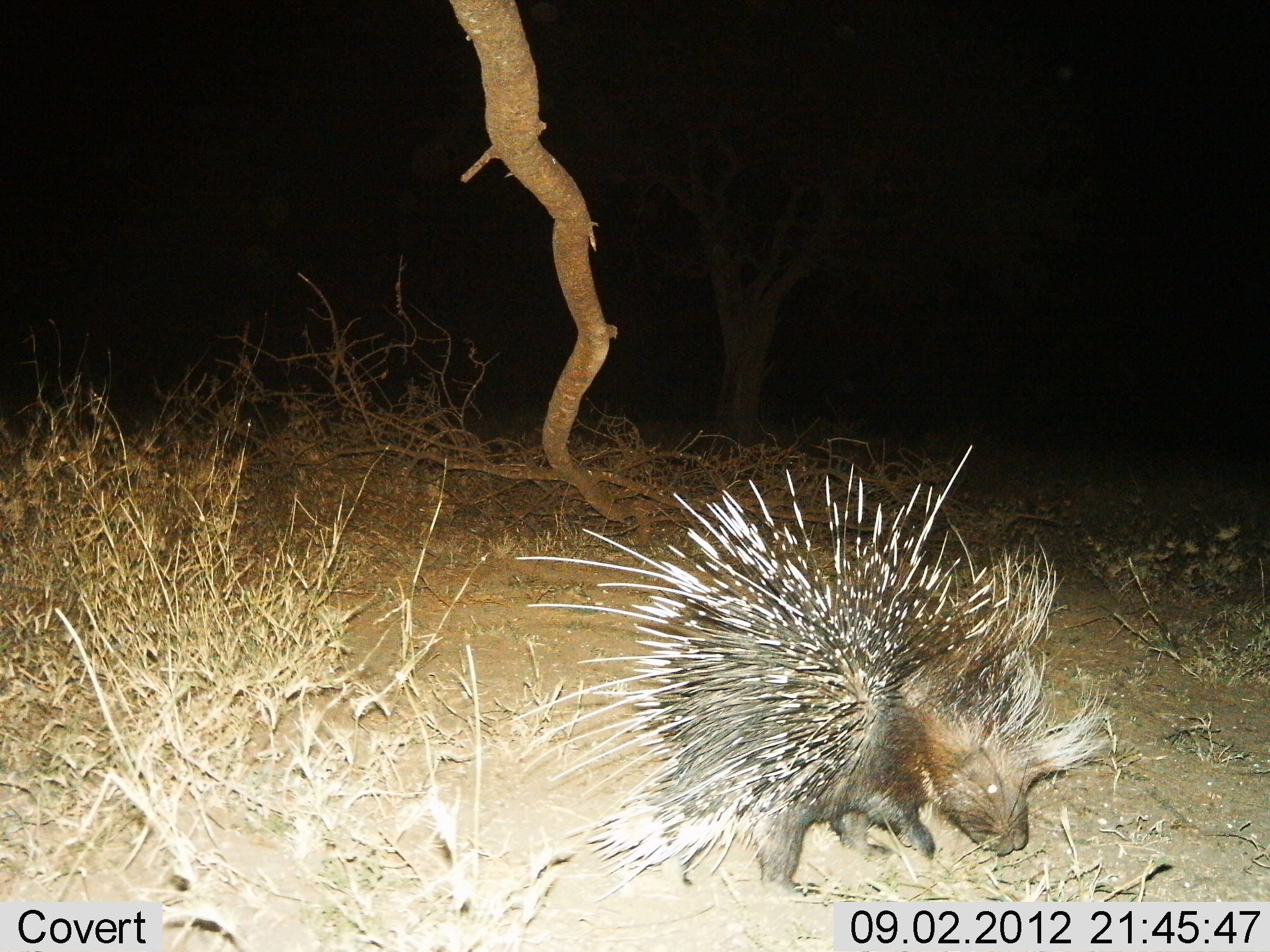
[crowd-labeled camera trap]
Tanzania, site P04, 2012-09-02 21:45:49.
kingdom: Animalia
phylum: Chordata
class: Mammalia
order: Rodentia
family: Hystricidae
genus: Hystrix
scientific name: Hystrix cristata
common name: crested porcupine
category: porcupine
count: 1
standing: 36%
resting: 0%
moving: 64%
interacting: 0%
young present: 0%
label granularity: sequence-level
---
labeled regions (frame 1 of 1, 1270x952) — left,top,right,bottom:
animal: 490,443,1116,901